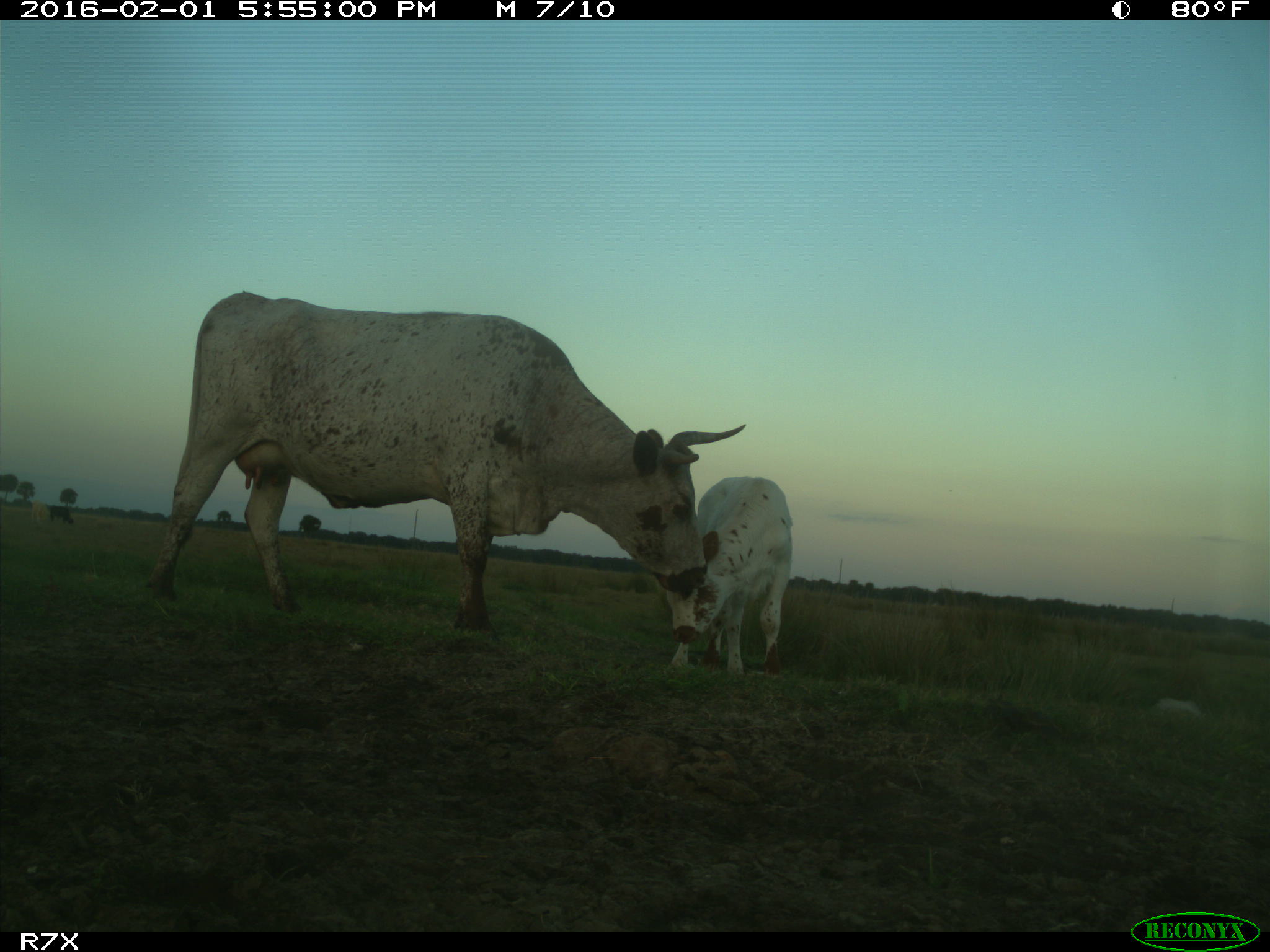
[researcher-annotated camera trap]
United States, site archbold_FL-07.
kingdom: Animalia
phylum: Chordata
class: Mammalia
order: Artiodactyla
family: Bovidae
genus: Bos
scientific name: Bos taurus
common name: domestic cow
Bos taurus (domestic cow).